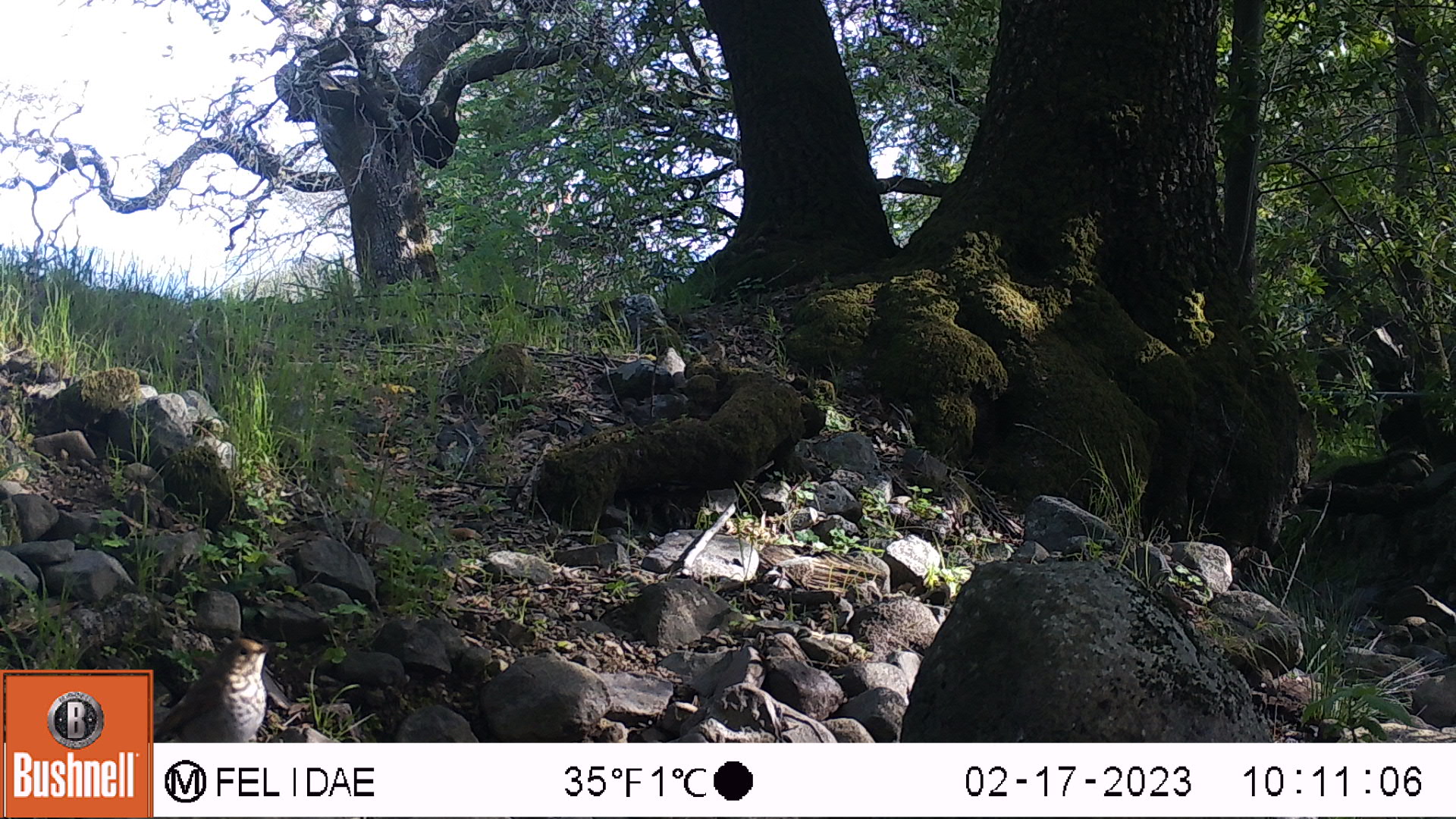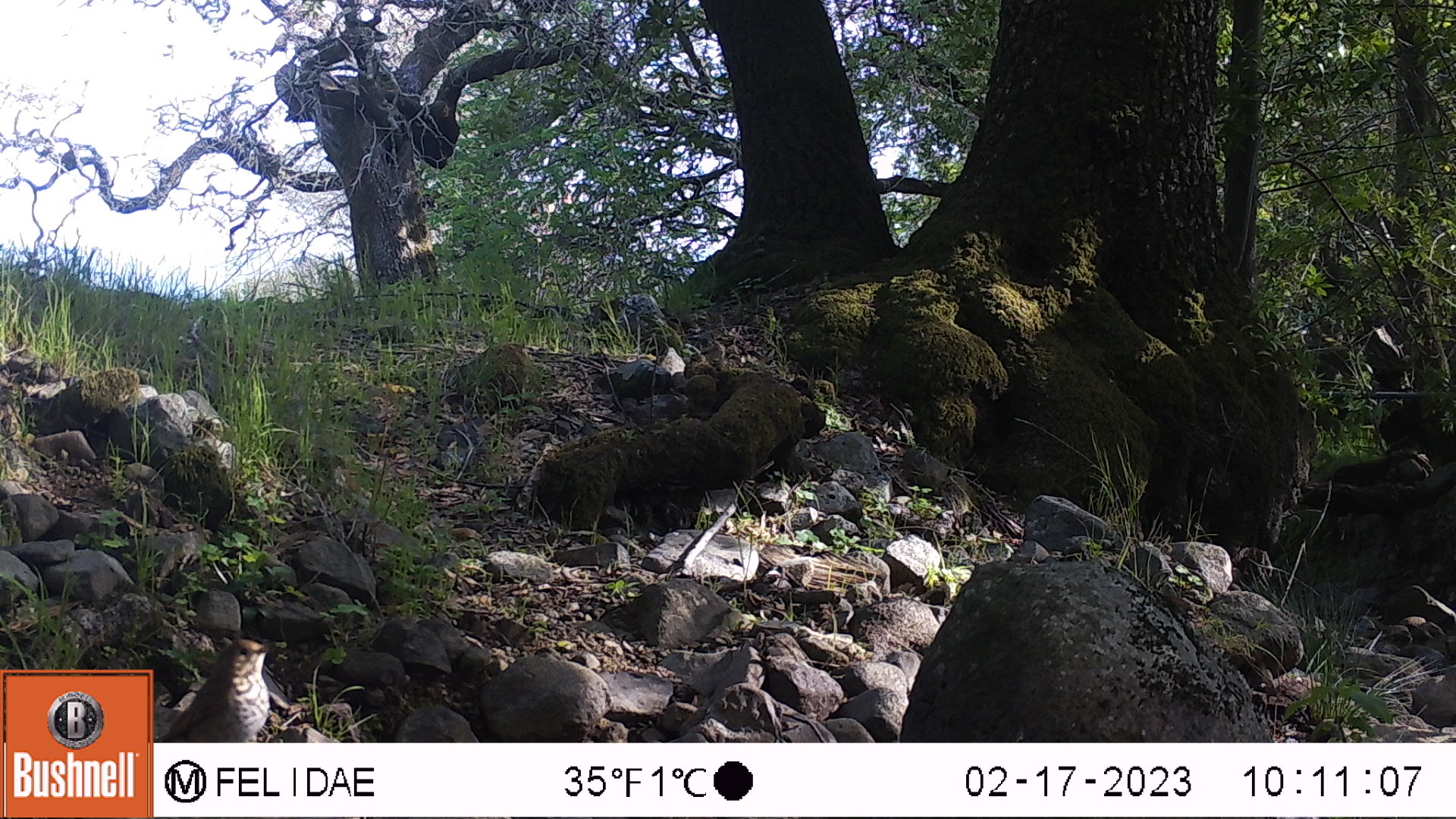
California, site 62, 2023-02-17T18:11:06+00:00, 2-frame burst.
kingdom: Animalia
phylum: Chordata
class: Aves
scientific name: Aves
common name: bird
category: unknown bird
Unknown bird (bird) (Aves).